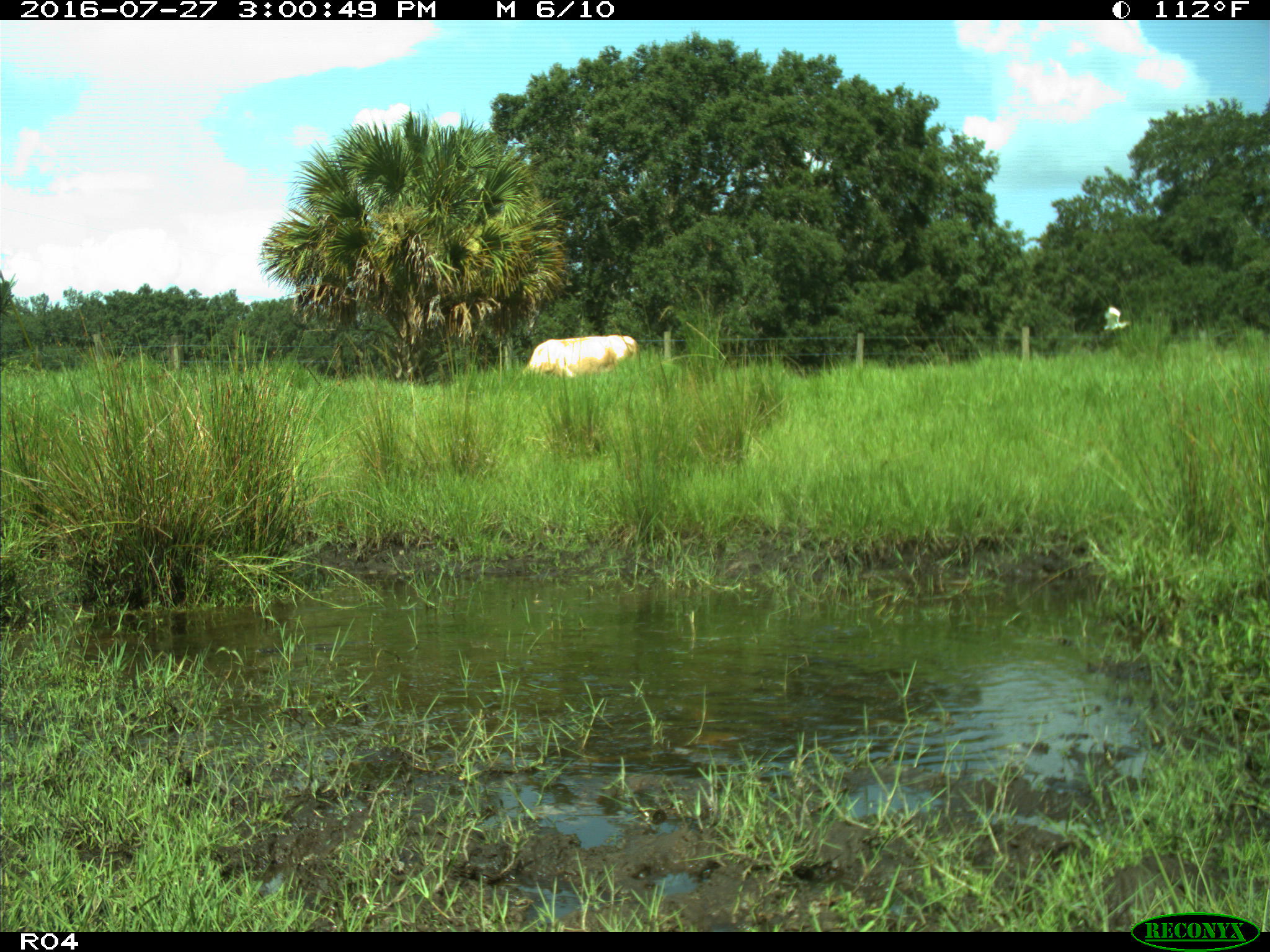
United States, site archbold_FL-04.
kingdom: Animalia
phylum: Chordata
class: Mammalia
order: Artiodactyla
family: Bovidae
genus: Bos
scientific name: Bos taurus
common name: domestic cow